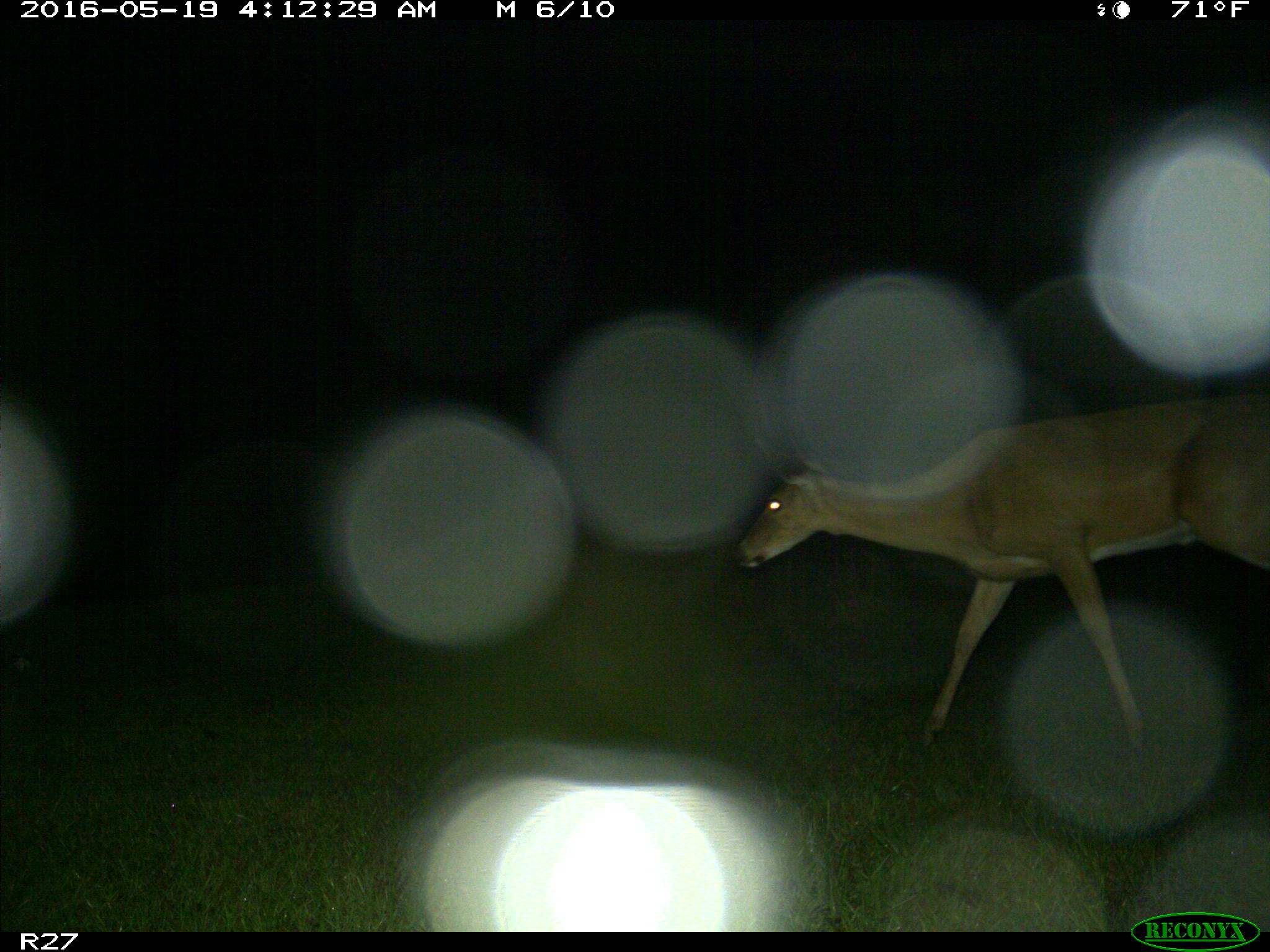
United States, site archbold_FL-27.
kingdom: Animalia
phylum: Chordata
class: Mammalia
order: Artiodactyla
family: Cervidae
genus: Odocoileus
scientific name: Odocoileus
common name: deer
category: unidentified deer